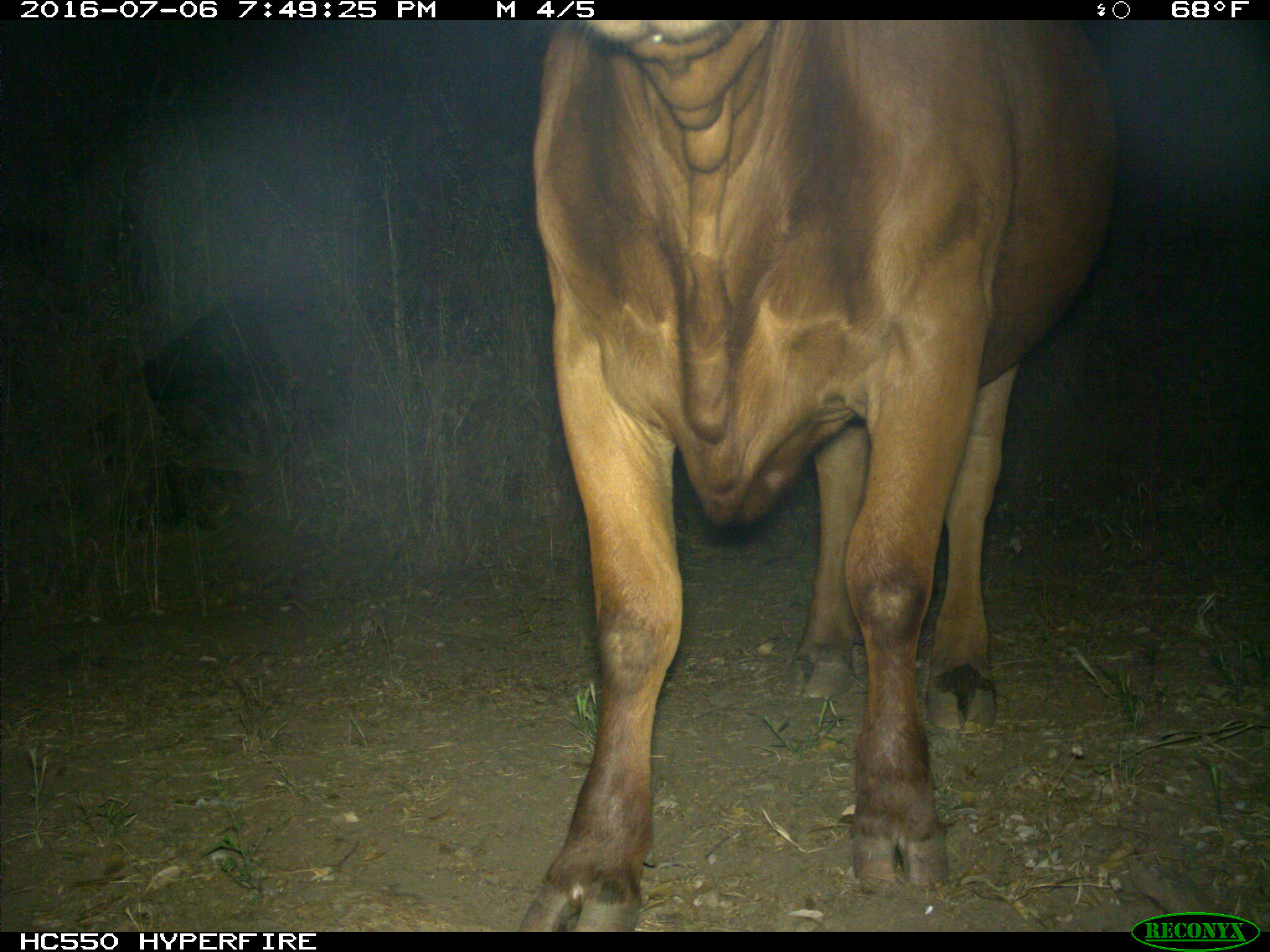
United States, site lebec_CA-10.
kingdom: Animalia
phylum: Chordata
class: Mammalia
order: Artiodactyla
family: Bovidae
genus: Bos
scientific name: Bos taurus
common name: domestic cow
Bos taurus (domestic cow).